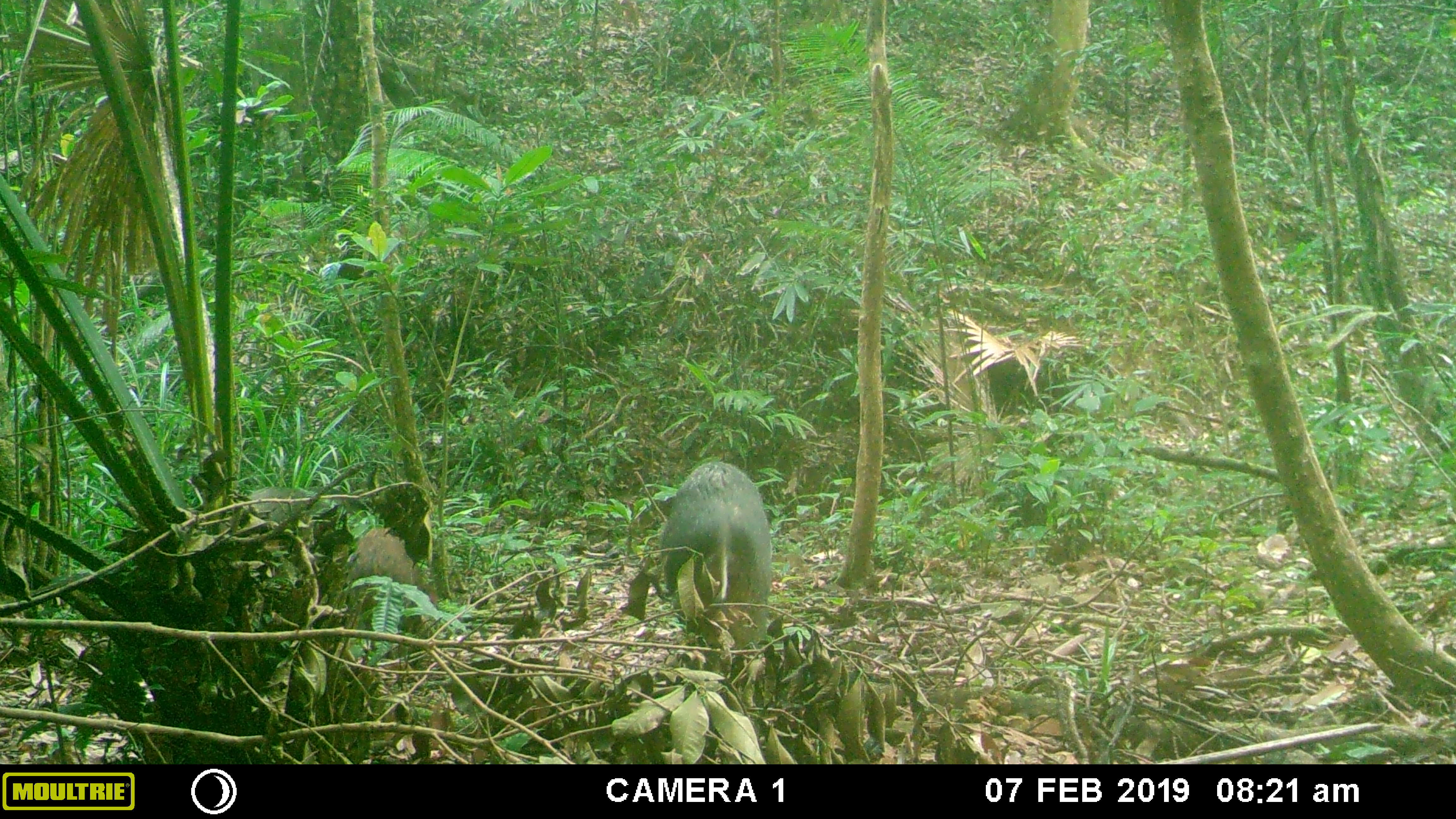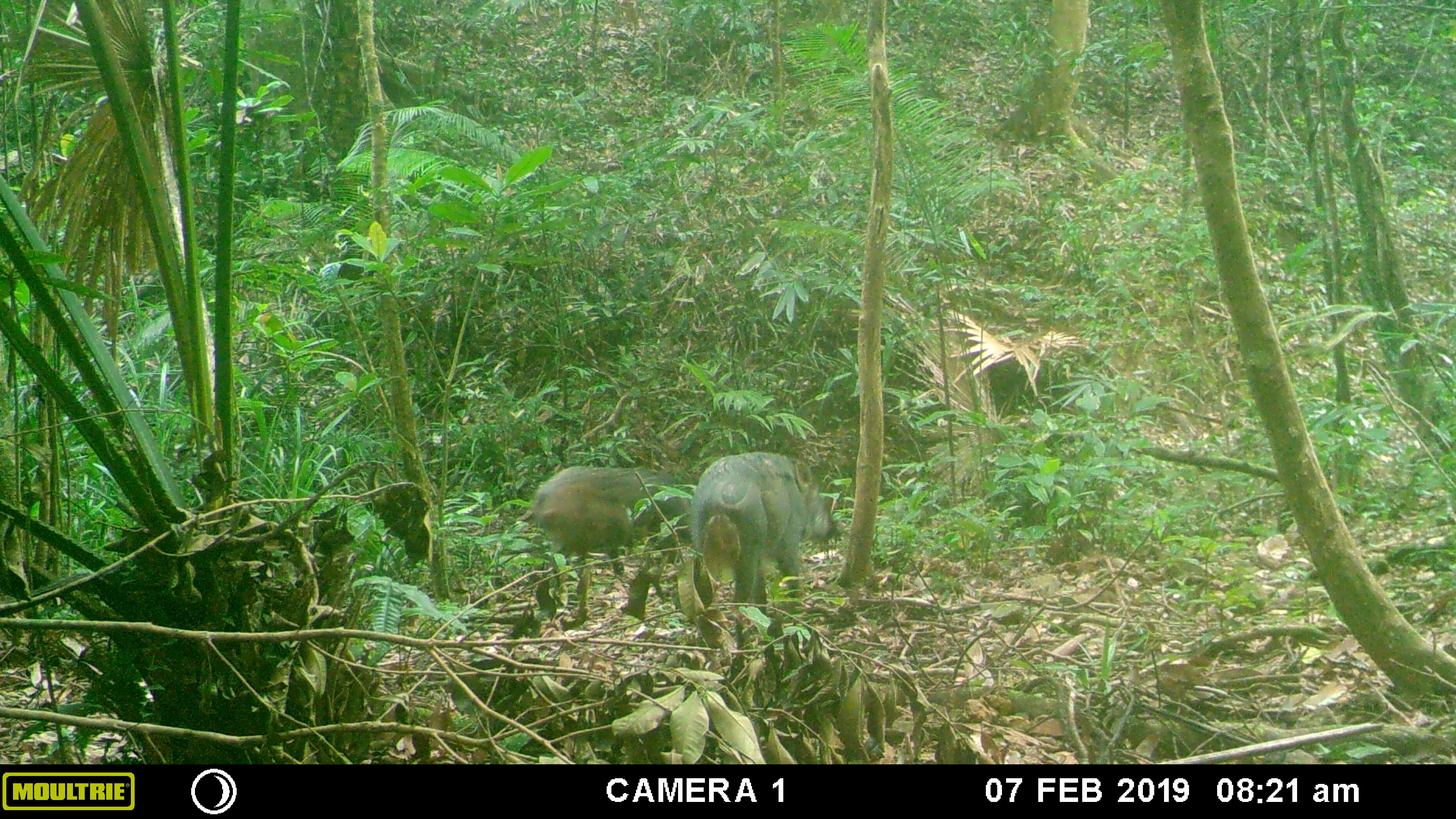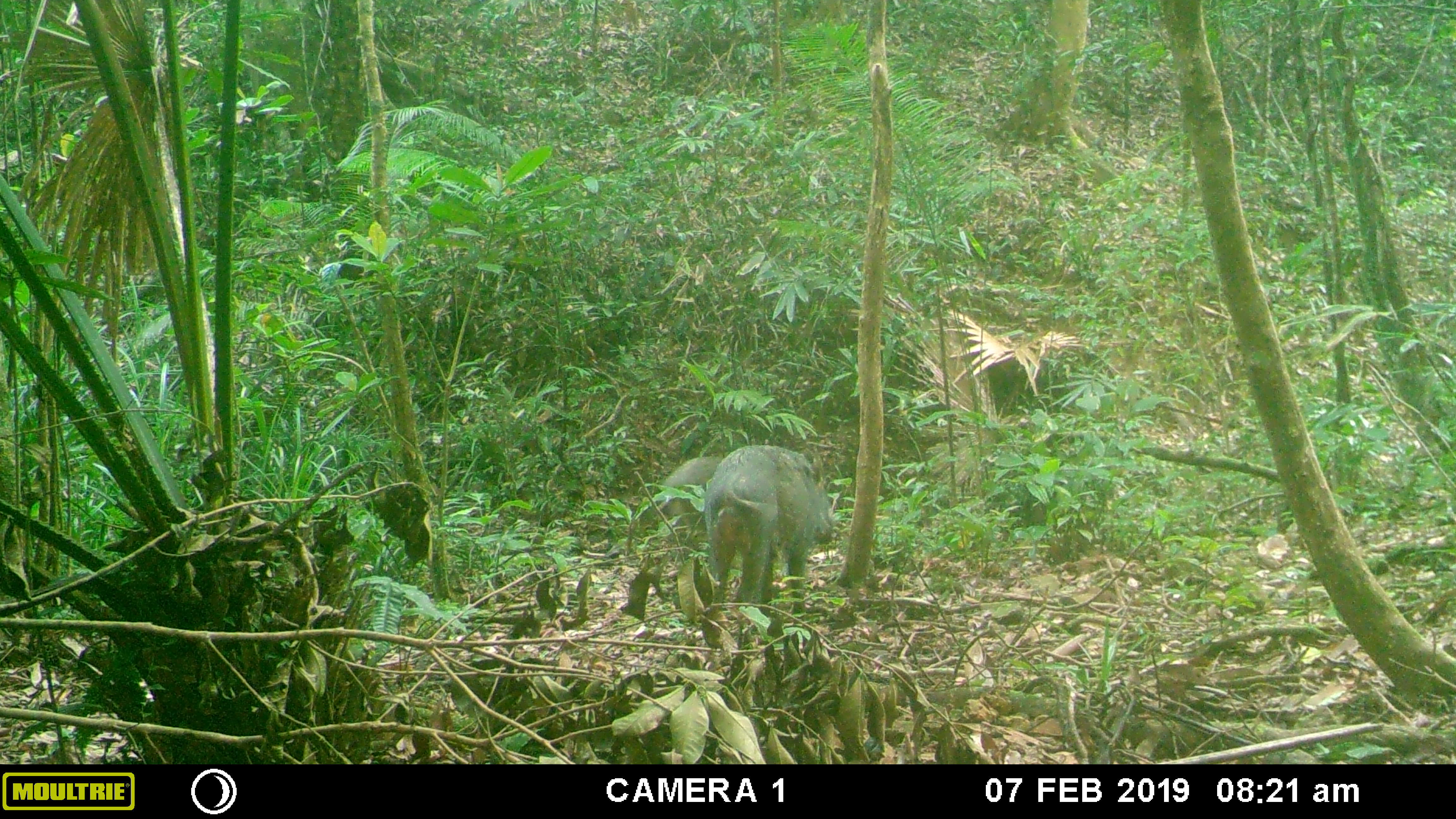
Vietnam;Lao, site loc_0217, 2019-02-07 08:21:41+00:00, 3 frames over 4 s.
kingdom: Animalia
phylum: Chordata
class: Mammalia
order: Artiodactyla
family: Suidae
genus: Sus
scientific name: Sus scrofa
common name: eurasian wild pig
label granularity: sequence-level